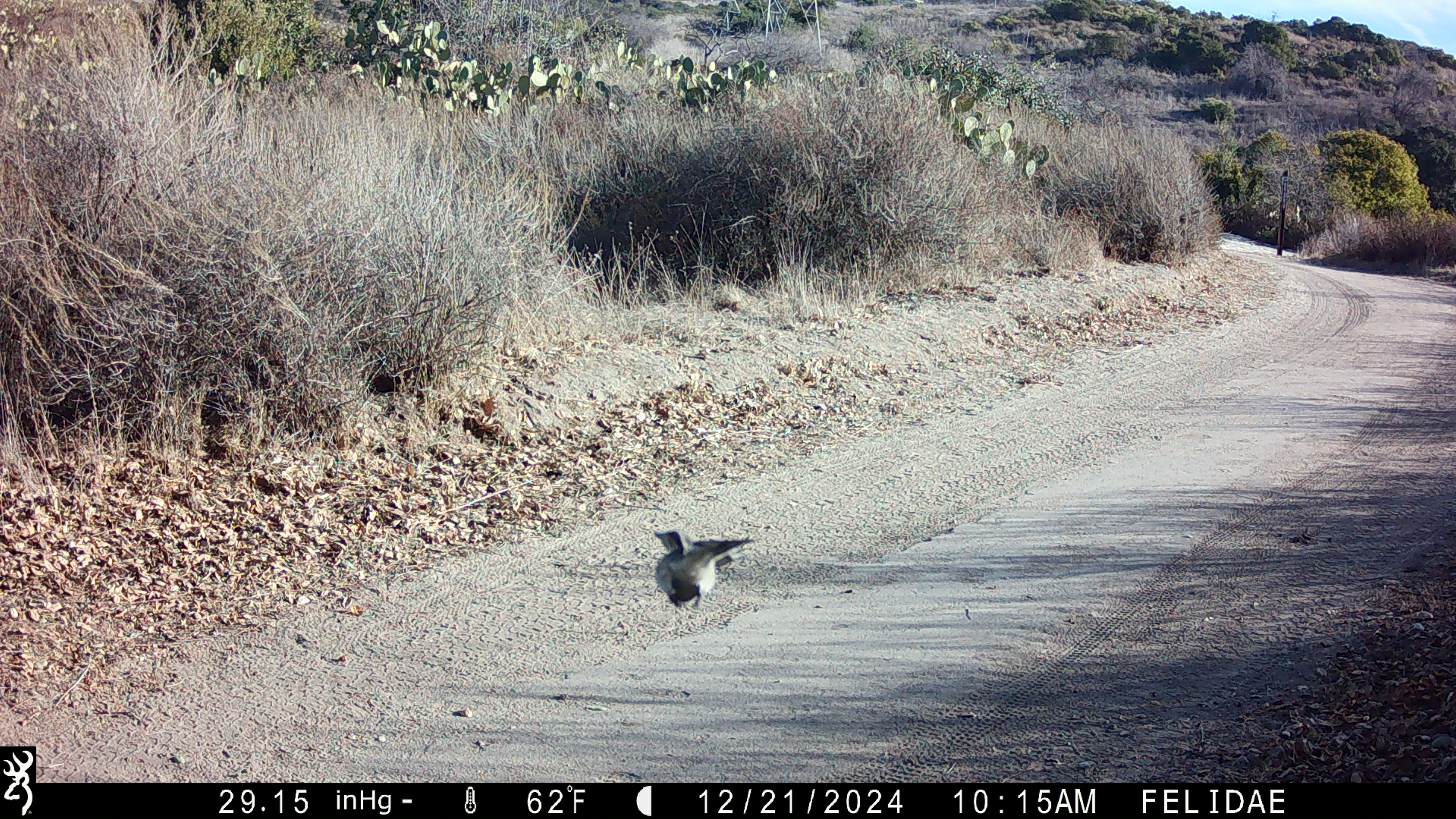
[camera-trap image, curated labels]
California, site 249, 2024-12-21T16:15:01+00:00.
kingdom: Animalia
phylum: Chordata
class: Aves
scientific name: Aves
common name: bird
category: unknown bird